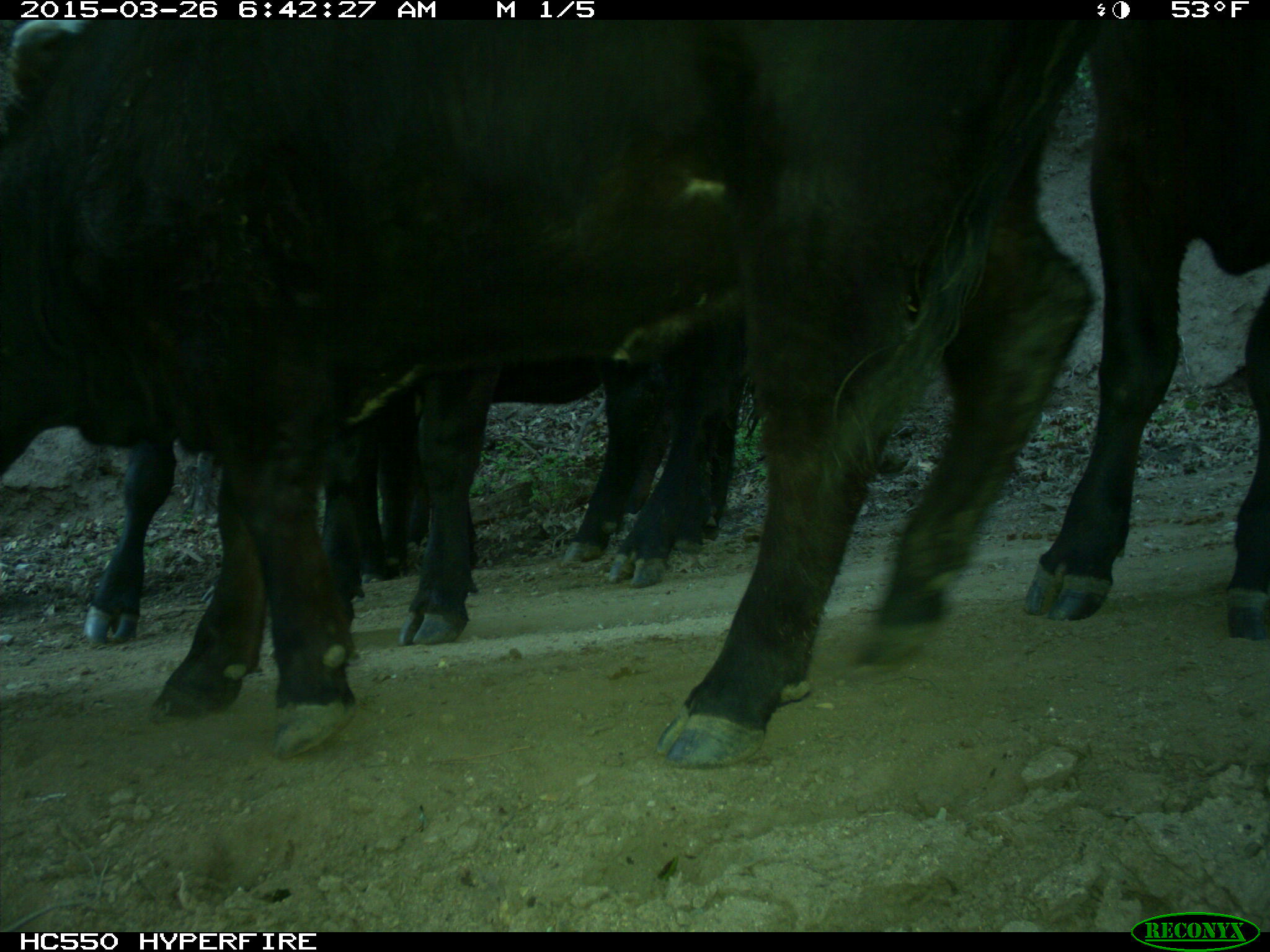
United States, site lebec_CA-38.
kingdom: Animalia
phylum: Chordata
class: Mammalia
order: Artiodactyla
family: Bovidae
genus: Bos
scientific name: Bos taurus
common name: domestic cow